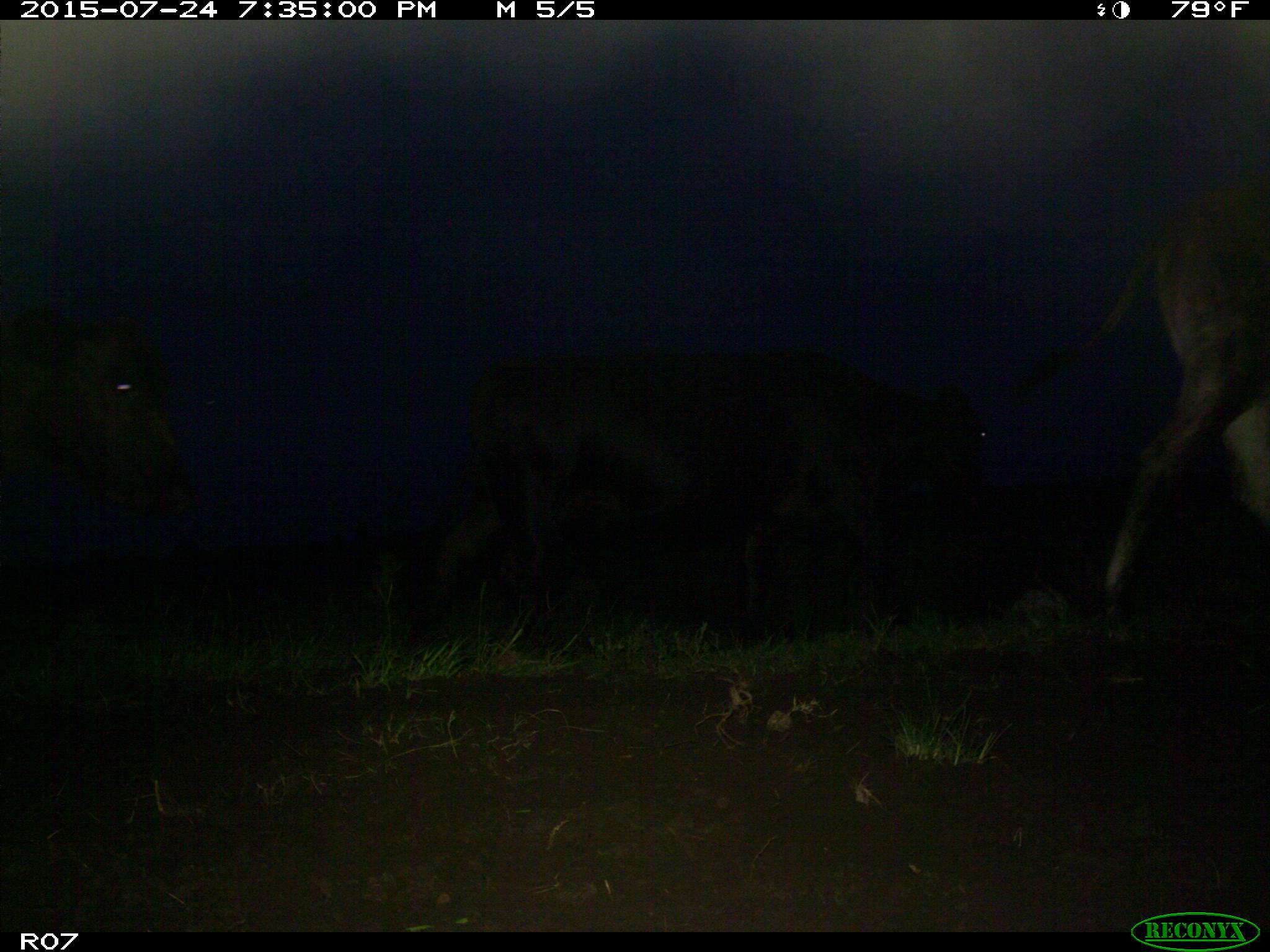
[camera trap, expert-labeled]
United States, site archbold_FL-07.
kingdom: Animalia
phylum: Chordata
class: Mammalia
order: Artiodactyla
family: Bovidae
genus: Bos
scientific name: Bos taurus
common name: domestic cow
Bos taurus (domestic cow).